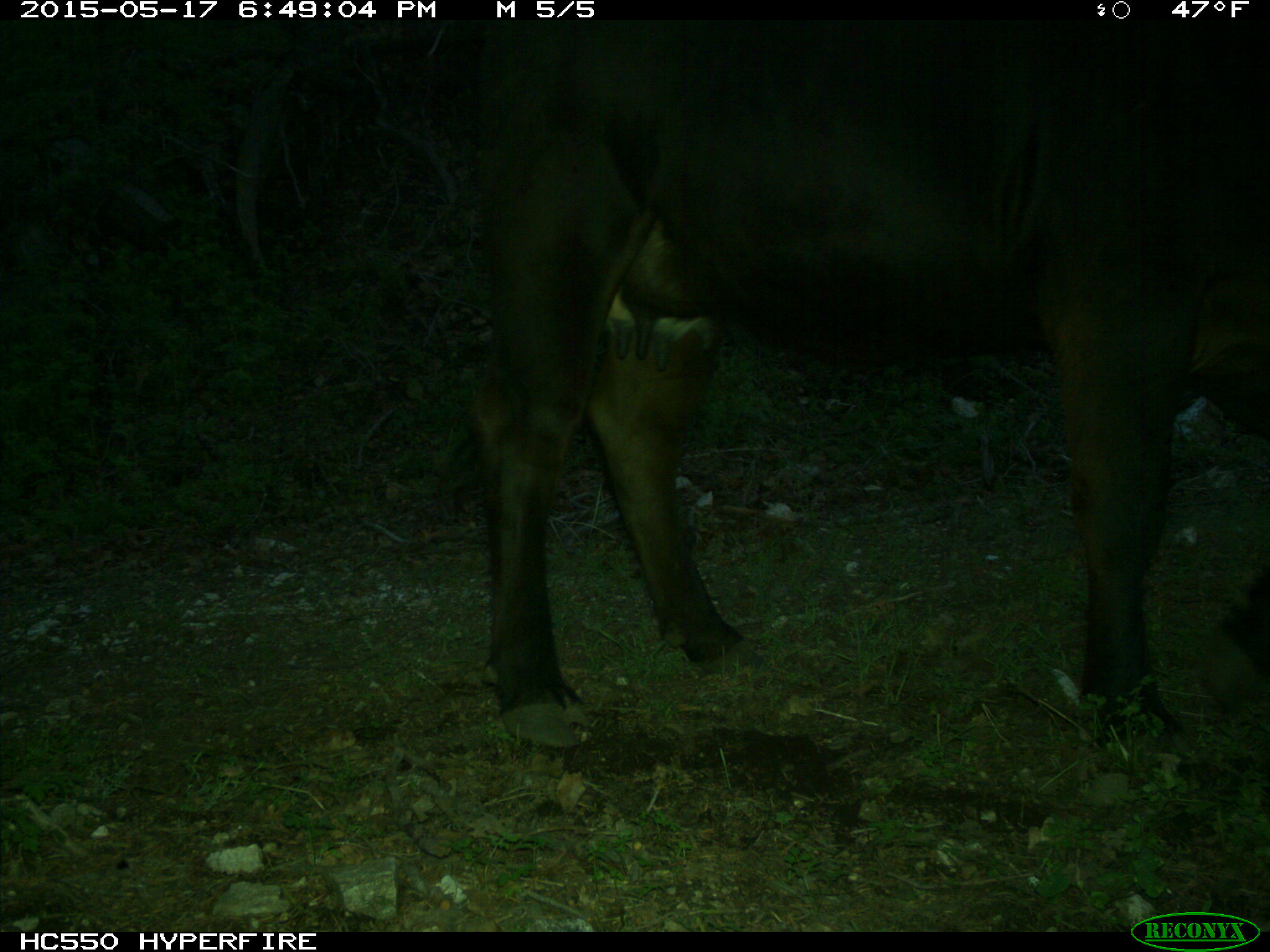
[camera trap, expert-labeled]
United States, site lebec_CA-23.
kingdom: Animalia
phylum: Chordata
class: Mammalia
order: Artiodactyla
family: Bovidae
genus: Bos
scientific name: Bos taurus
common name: domestic cow